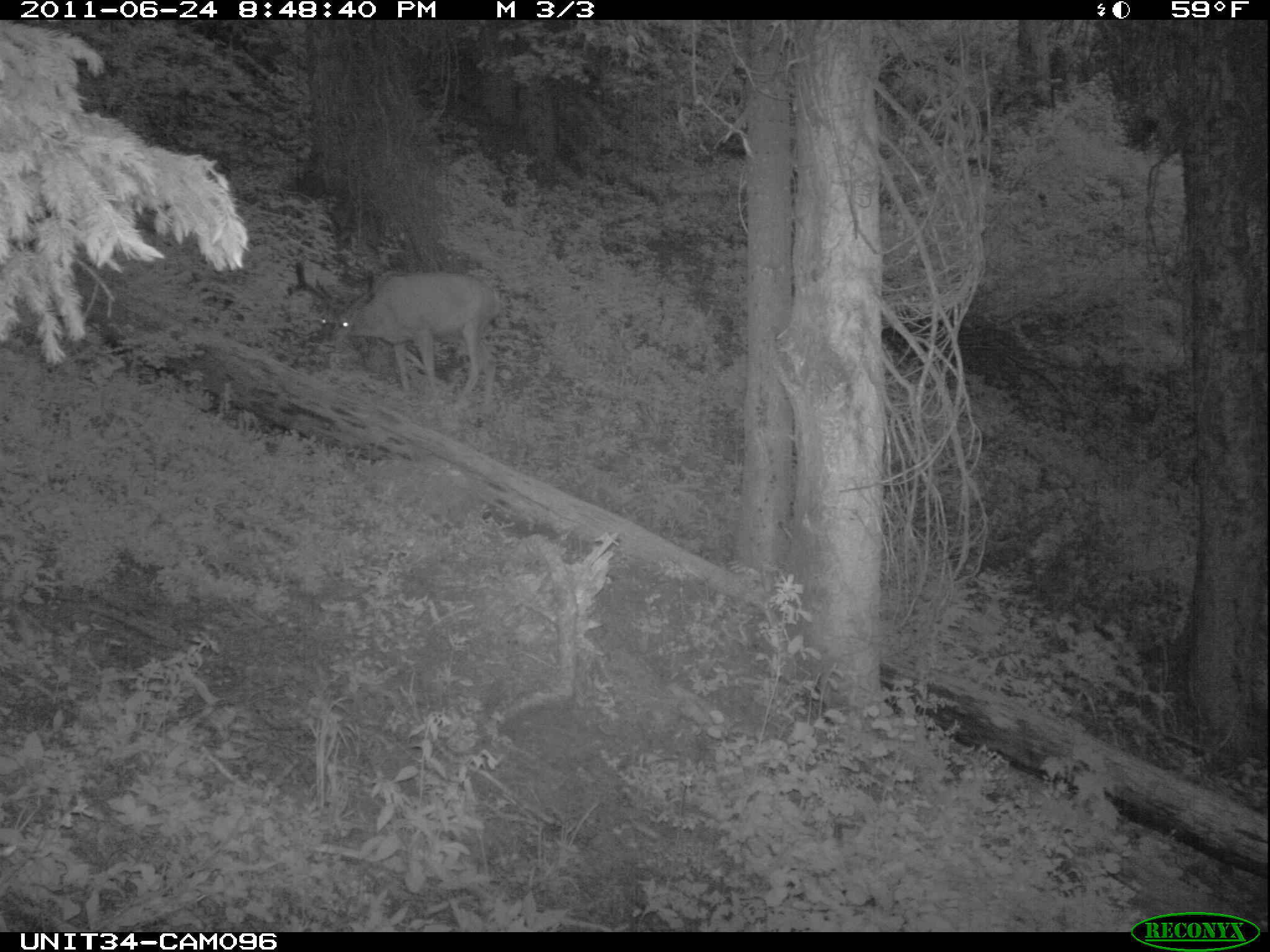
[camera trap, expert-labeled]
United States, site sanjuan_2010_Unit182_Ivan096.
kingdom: Animalia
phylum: Chordata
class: Mammalia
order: Artiodactyla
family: Cervidae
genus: Odocoileus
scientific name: Odocoileus hemionus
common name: mule deer